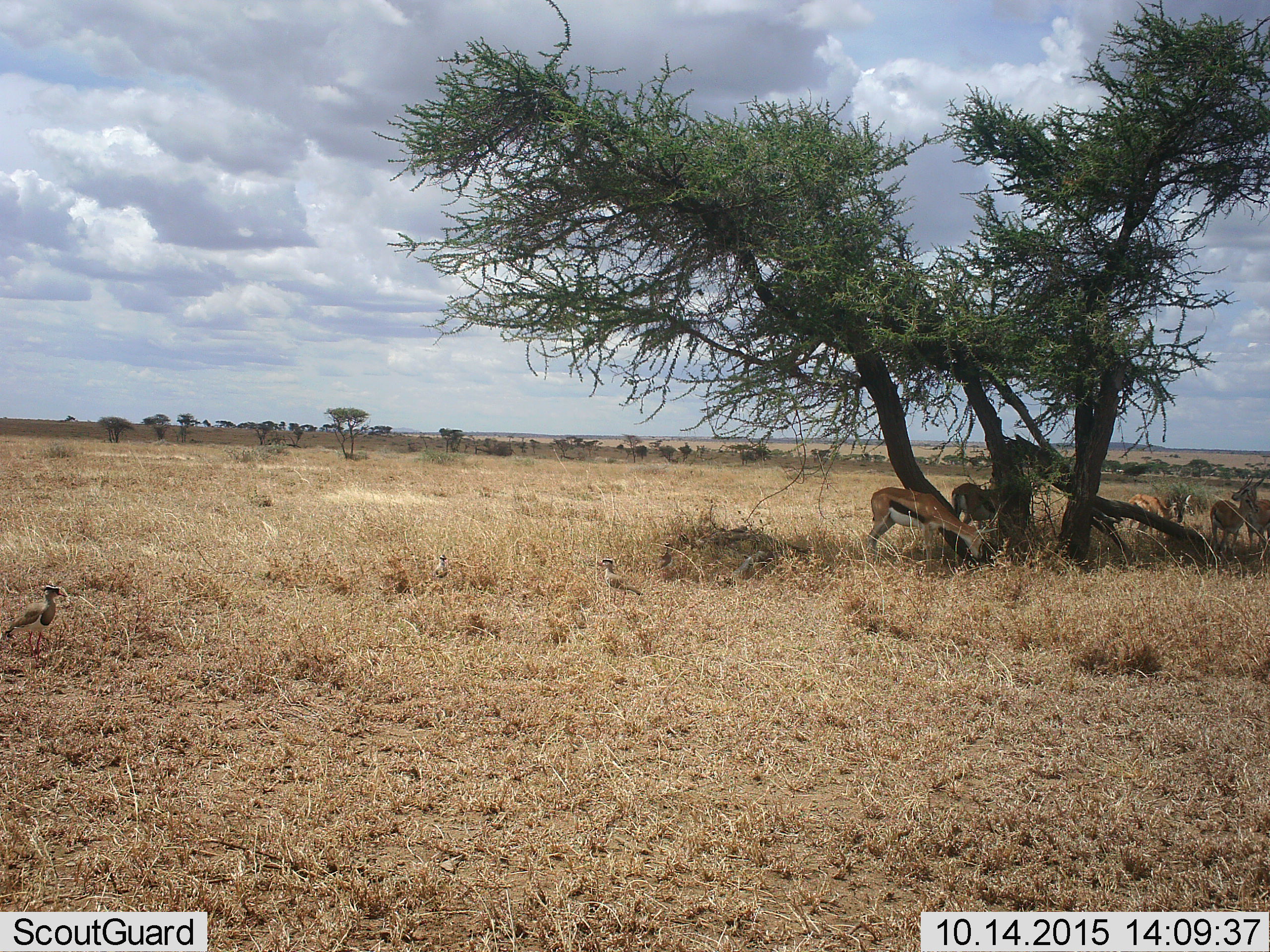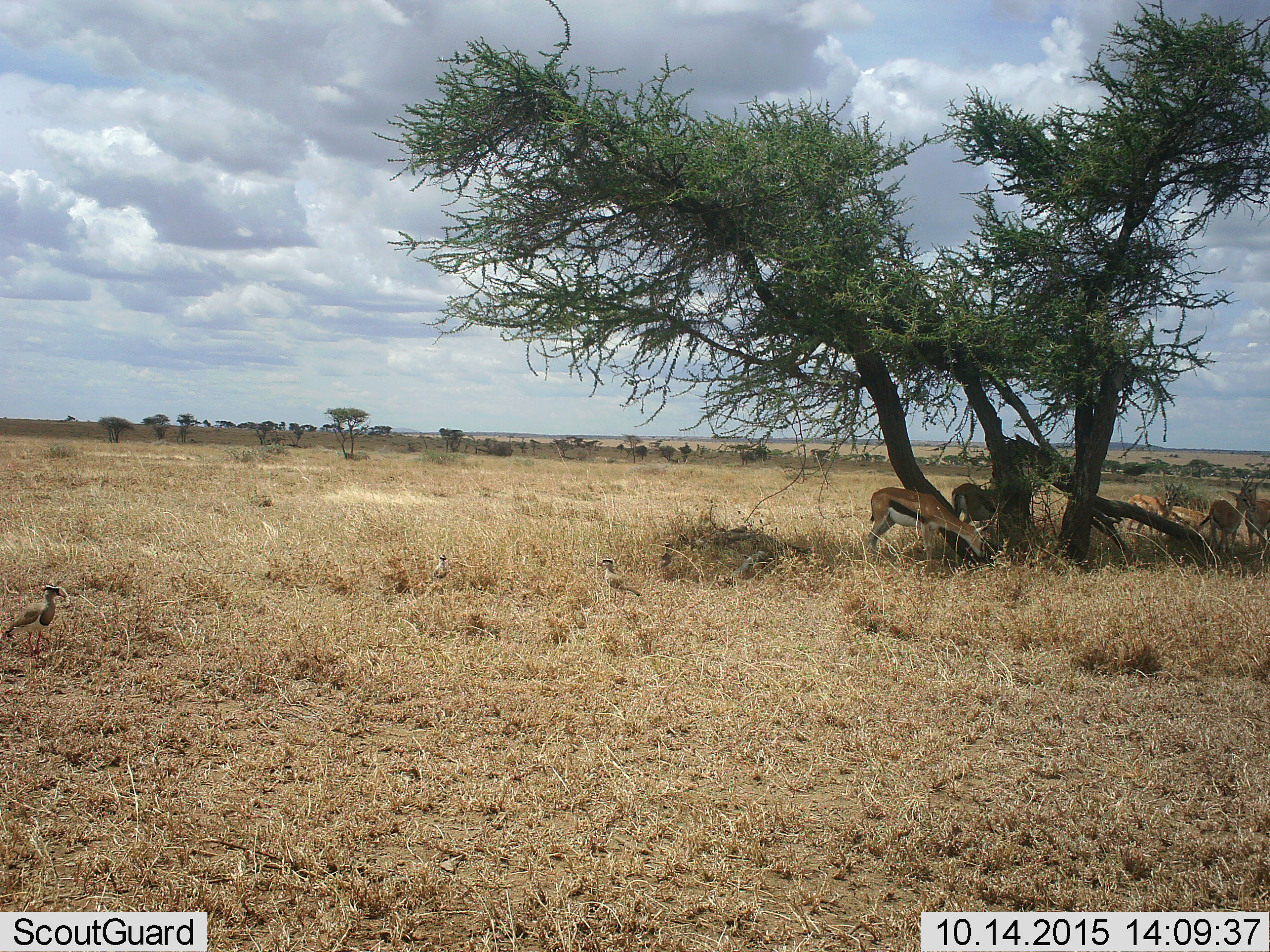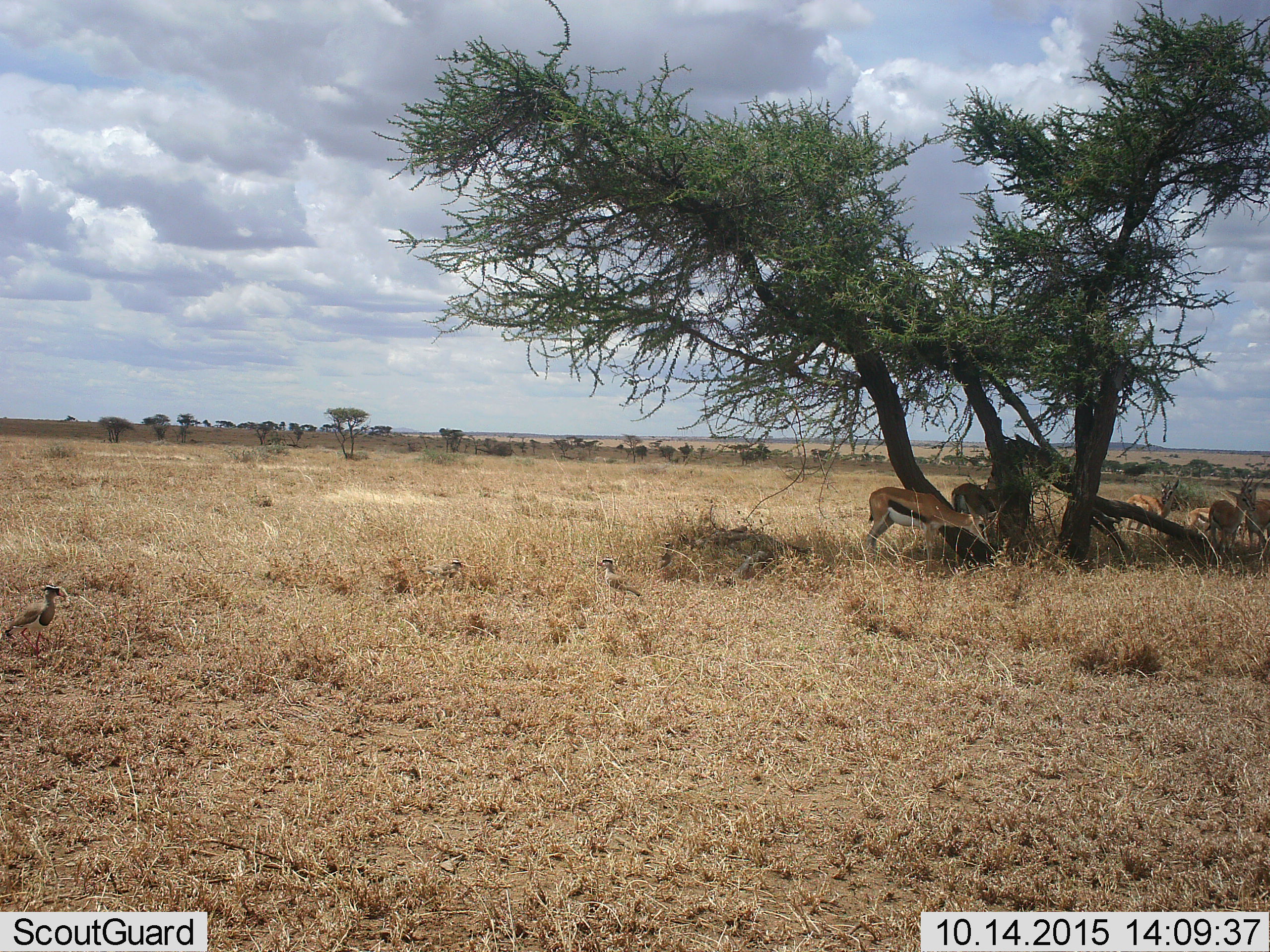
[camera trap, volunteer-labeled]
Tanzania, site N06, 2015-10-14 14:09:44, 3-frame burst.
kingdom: Animalia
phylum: Chordata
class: Mammalia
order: Artiodactyla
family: Bovidae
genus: Eudorcas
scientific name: Eudorcas thomsonii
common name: thomson's gazelle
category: gazellethomsons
Gazellethomsons (thomson's gazelle) (Eudorcas thomsonii), count 6. Behavior (volunteer vote fractions): standing 75%, resting 25%, moving 12%, interacting 0%. Young present (vote fraction): 0%. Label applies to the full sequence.